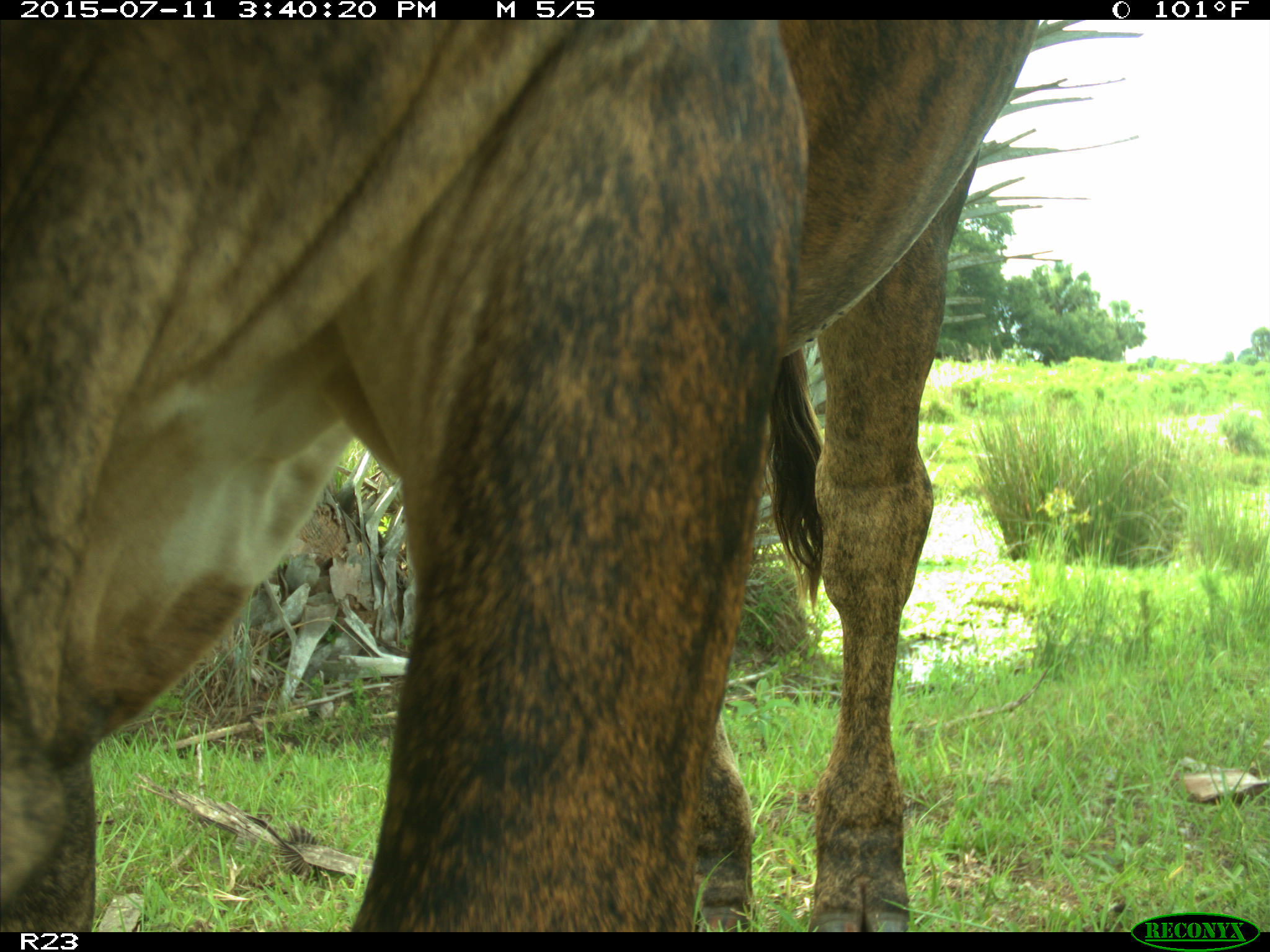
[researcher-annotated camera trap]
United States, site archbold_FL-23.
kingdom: Animalia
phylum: Chordata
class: Mammalia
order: Artiodactyla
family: Bovidae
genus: Bos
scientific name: Bos taurus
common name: domestic cow